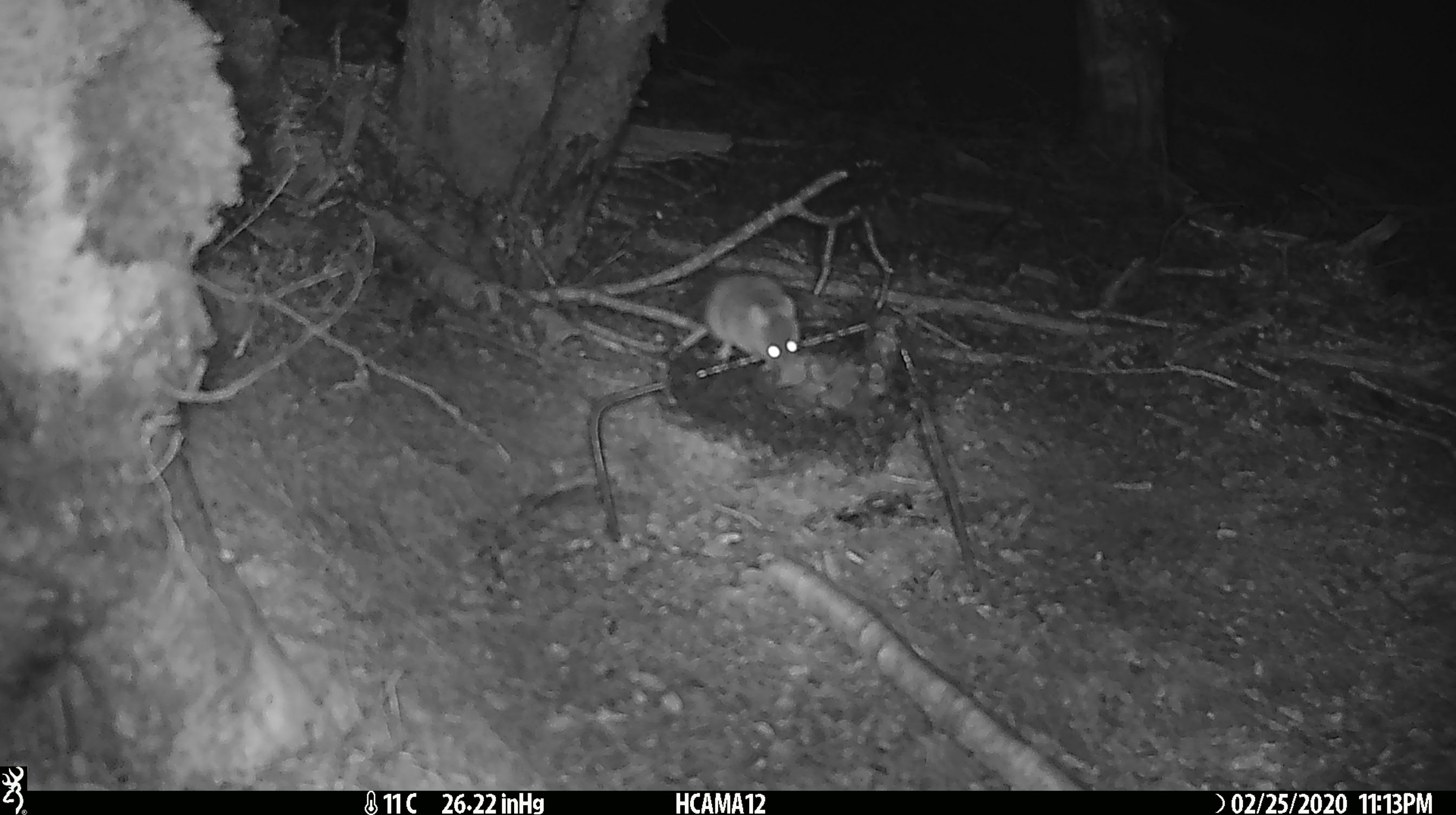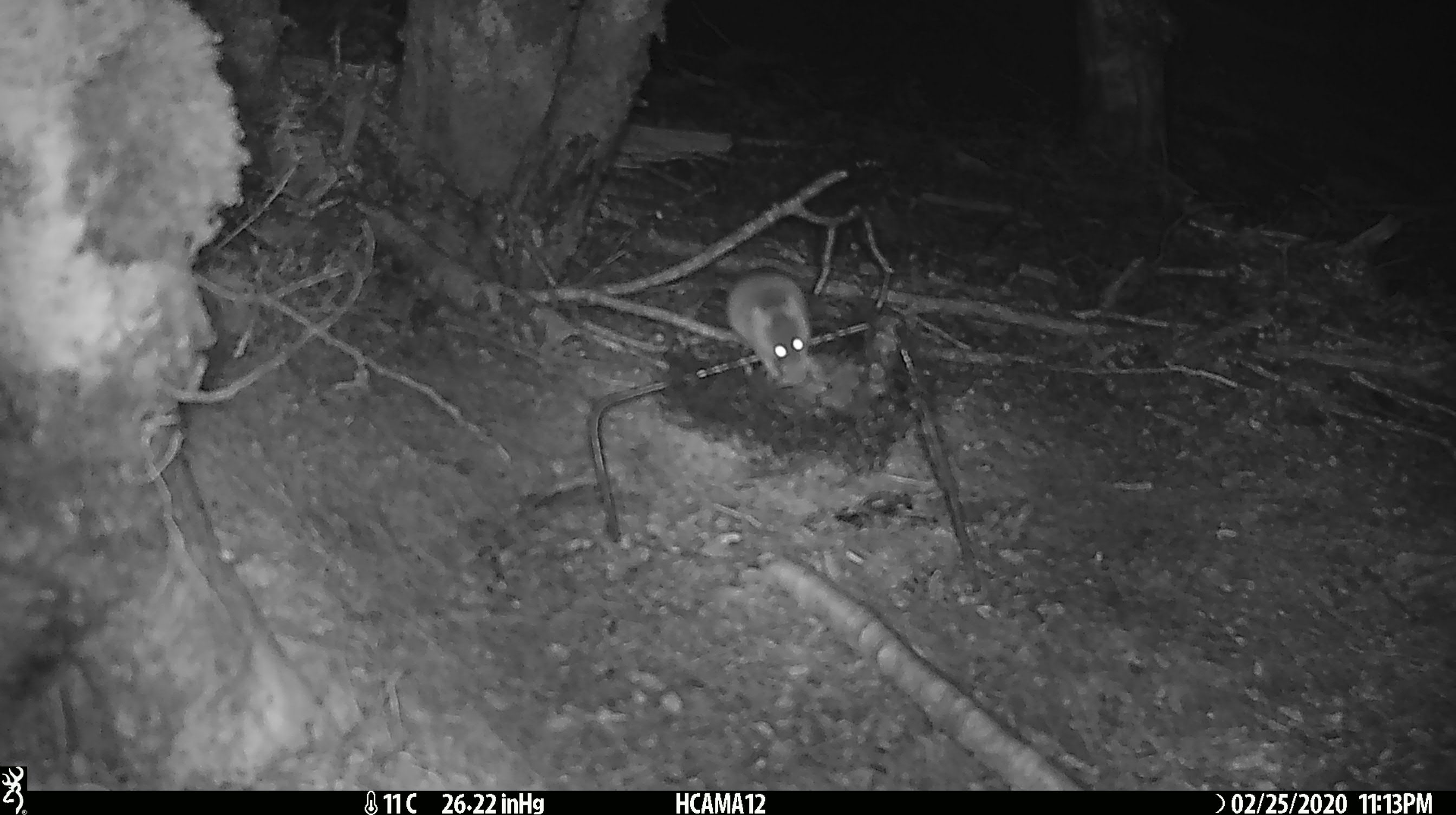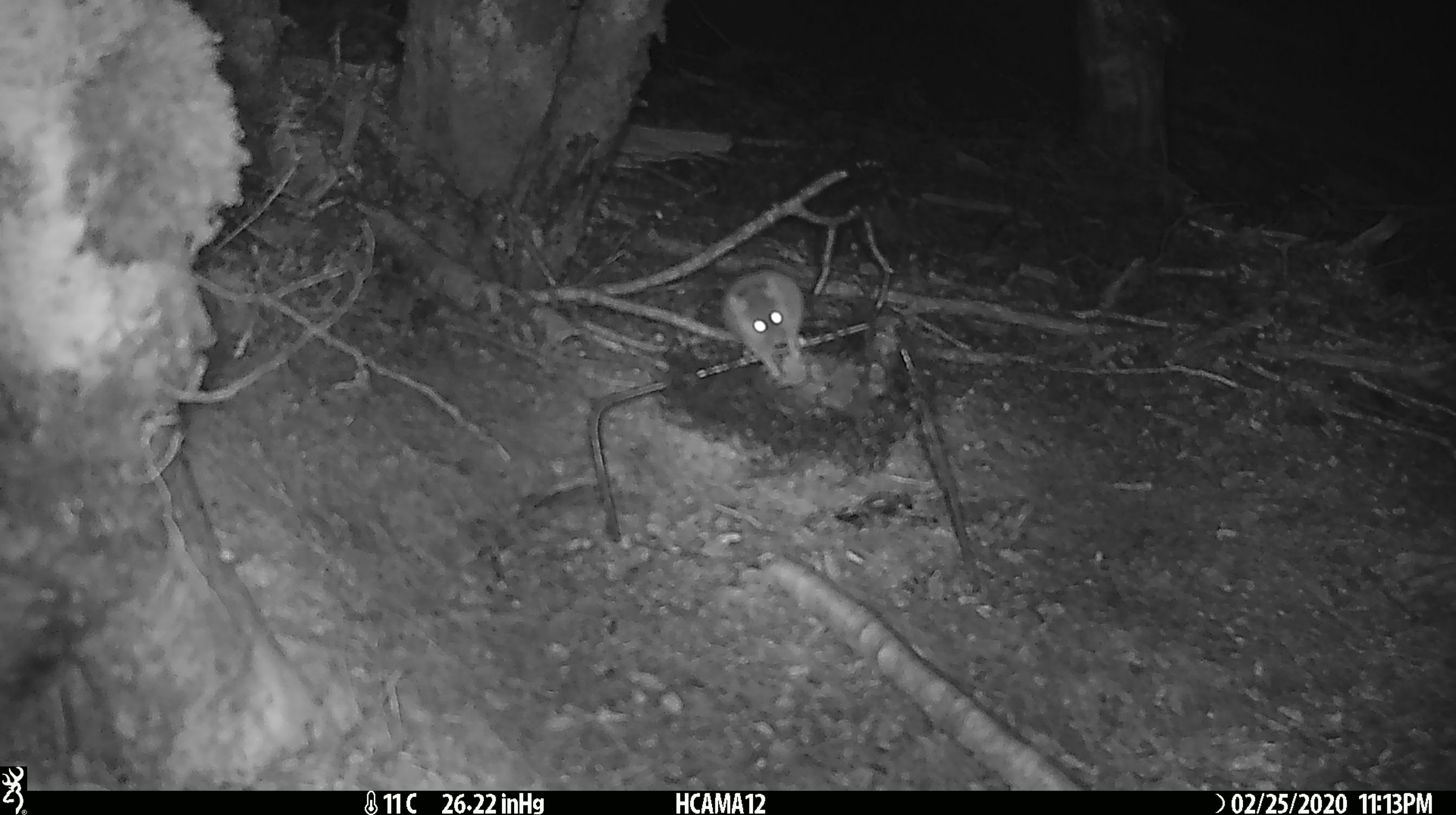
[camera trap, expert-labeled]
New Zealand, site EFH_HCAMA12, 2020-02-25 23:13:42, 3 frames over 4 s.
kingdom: Animalia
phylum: Chordata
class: Mammalia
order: Rodentia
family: Muridae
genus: Mus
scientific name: Mus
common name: mouse